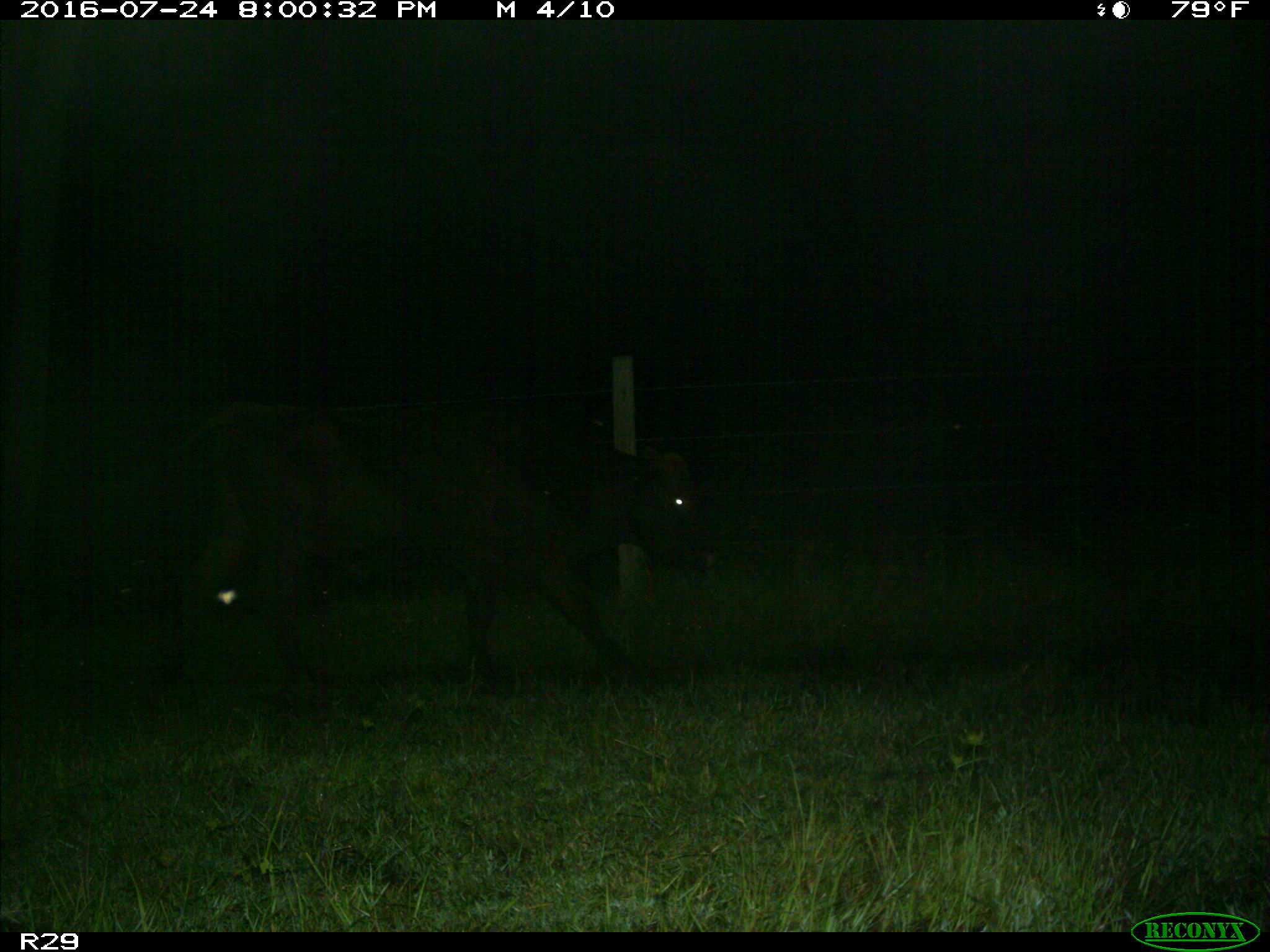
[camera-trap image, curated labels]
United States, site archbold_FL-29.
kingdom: Animalia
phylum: Chordata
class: Mammalia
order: Artiodactyla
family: Bovidae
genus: Bos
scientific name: Bos taurus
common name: domestic cow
Bos taurus (domestic cow).